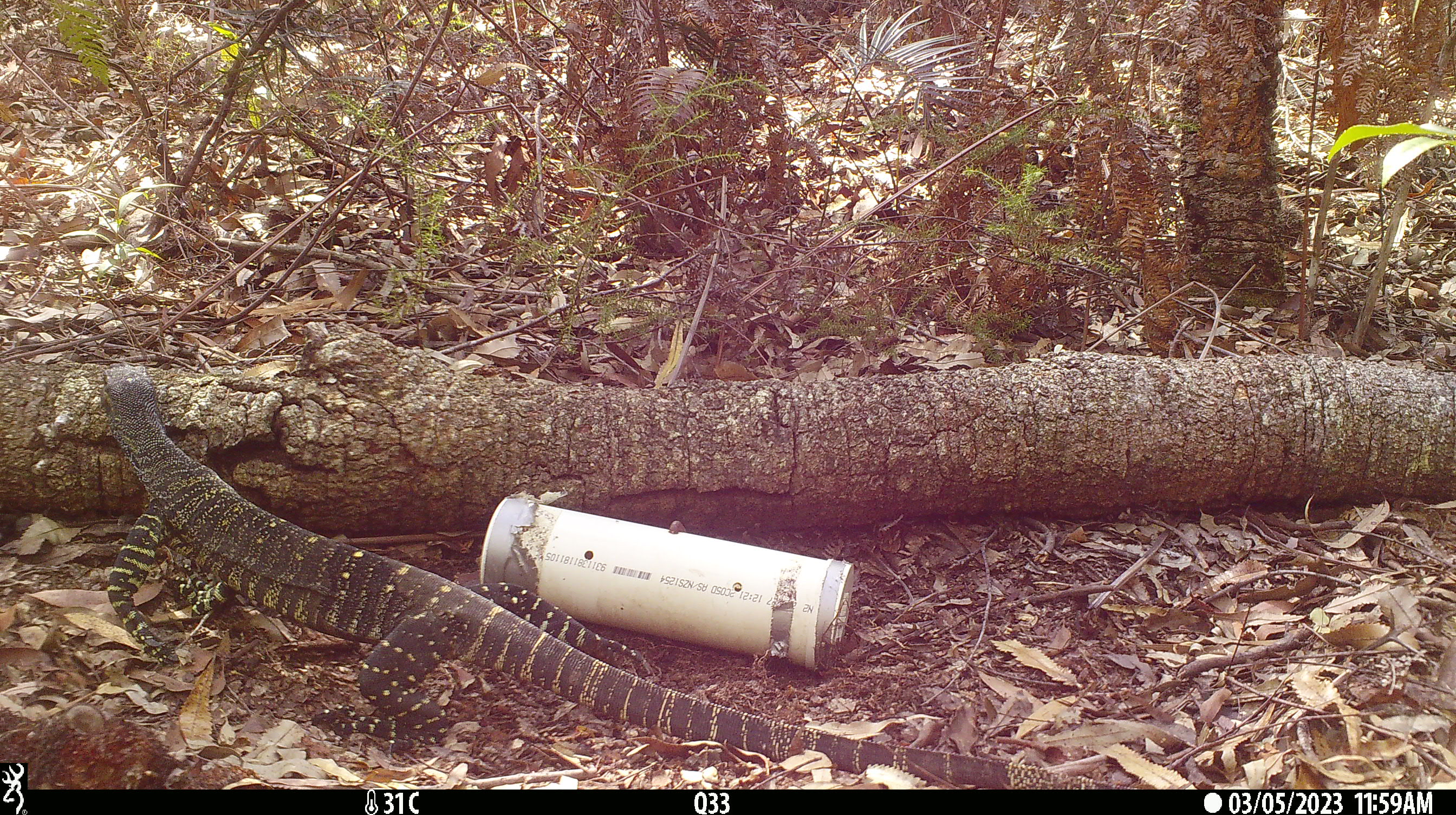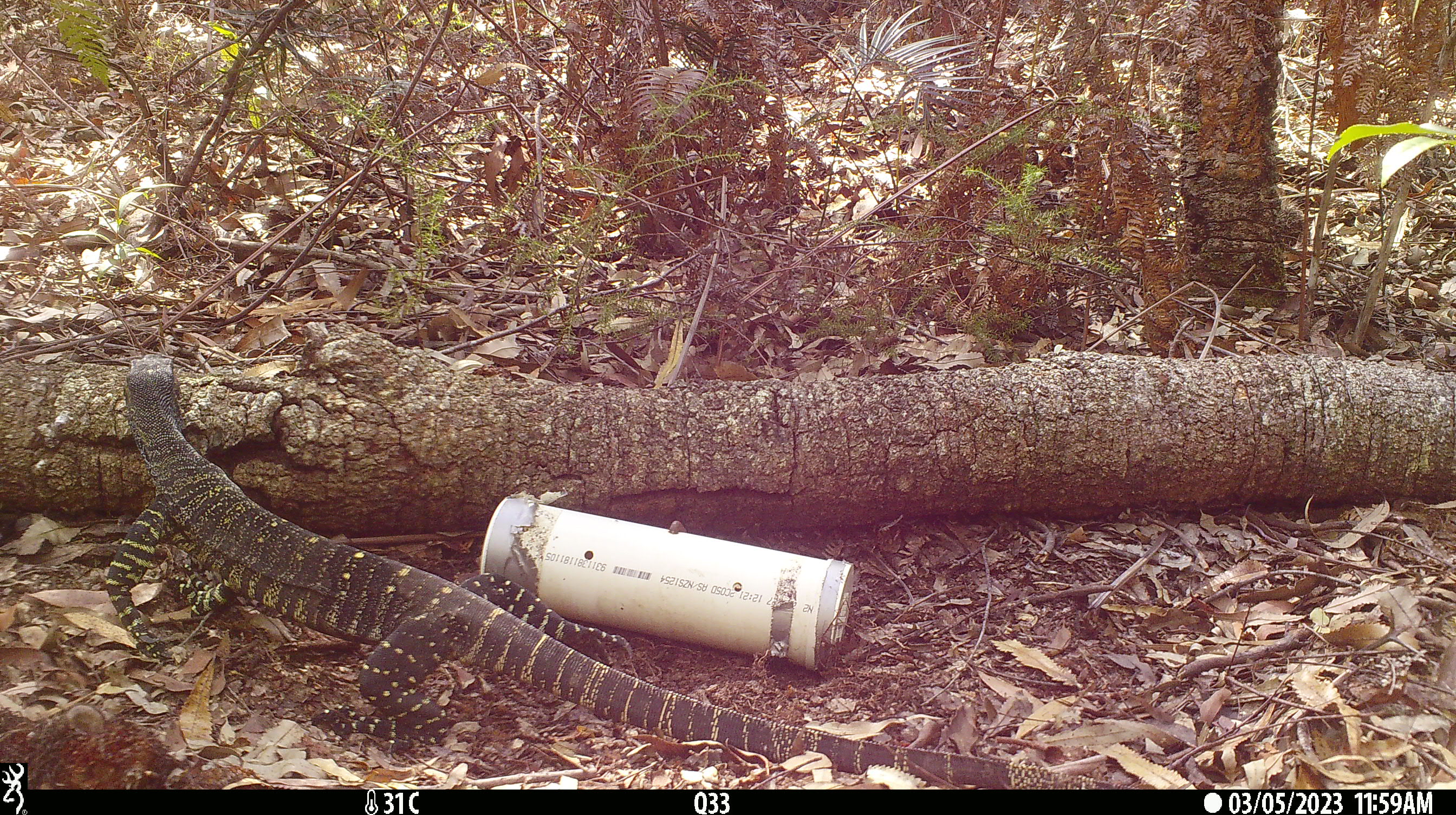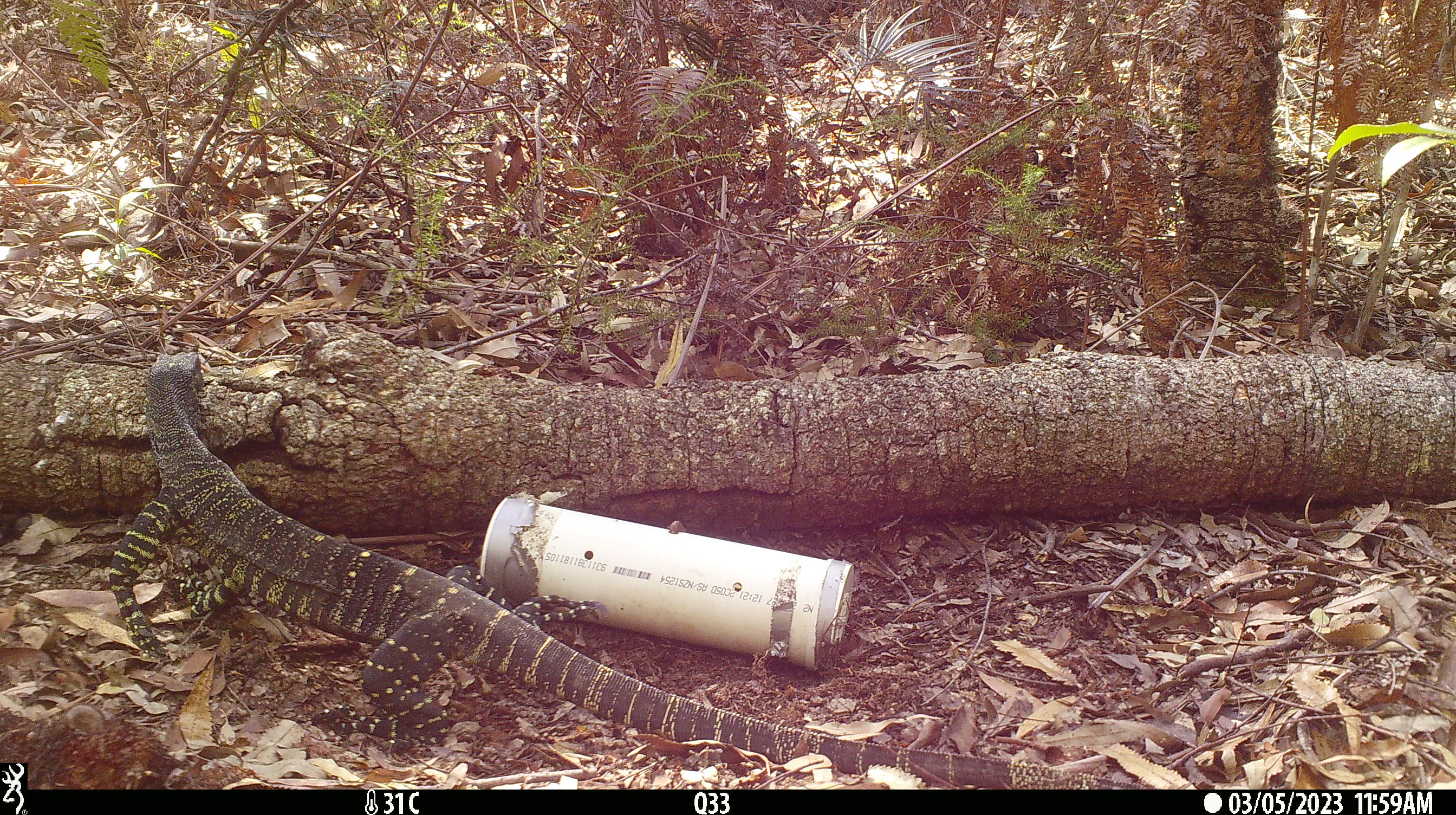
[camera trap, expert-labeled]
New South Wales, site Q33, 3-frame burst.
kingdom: Animalia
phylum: Chordata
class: Reptilia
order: Squamata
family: Varanidae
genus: Varanus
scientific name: Varanus varius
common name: lace monitor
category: goanna